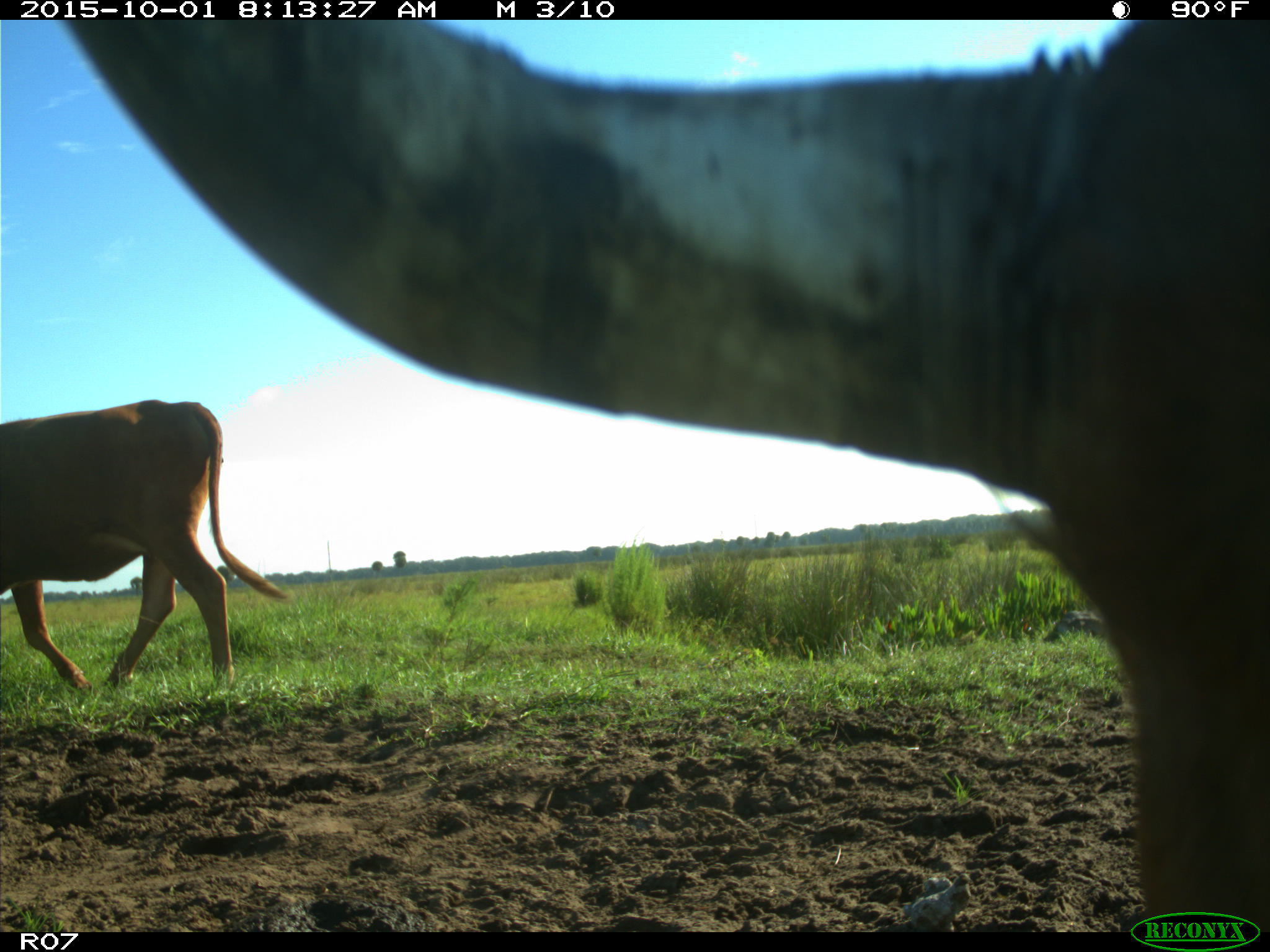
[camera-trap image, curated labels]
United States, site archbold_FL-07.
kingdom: Animalia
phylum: Chordata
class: Mammalia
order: Artiodactyla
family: Bovidae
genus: Bos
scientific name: Bos taurus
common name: domestic cow